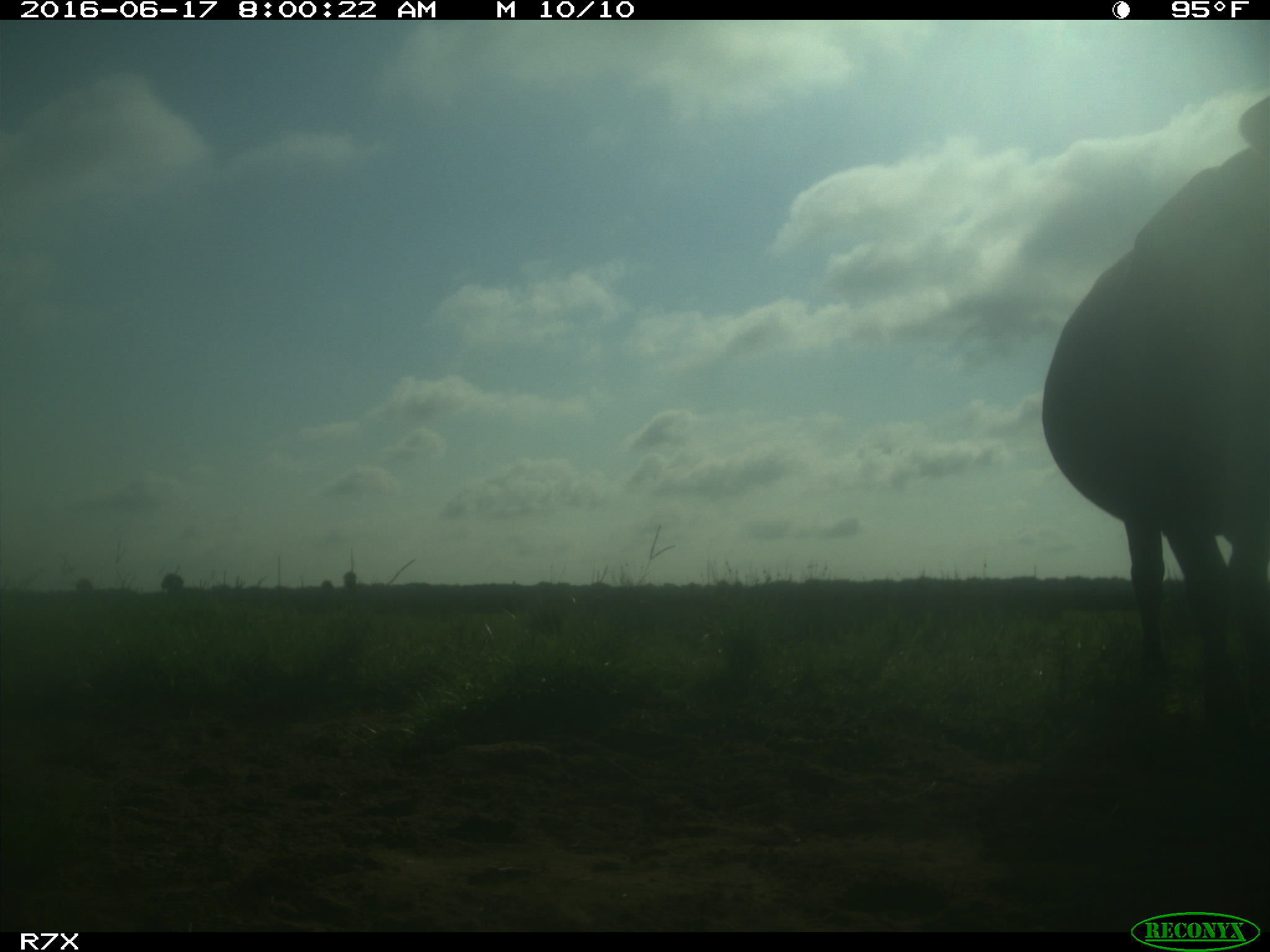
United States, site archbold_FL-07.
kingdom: Animalia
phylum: Chordata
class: Mammalia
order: Artiodactyla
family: Bovidae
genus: Bos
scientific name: Bos taurus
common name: domestic cow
Bos taurus (domestic cow).